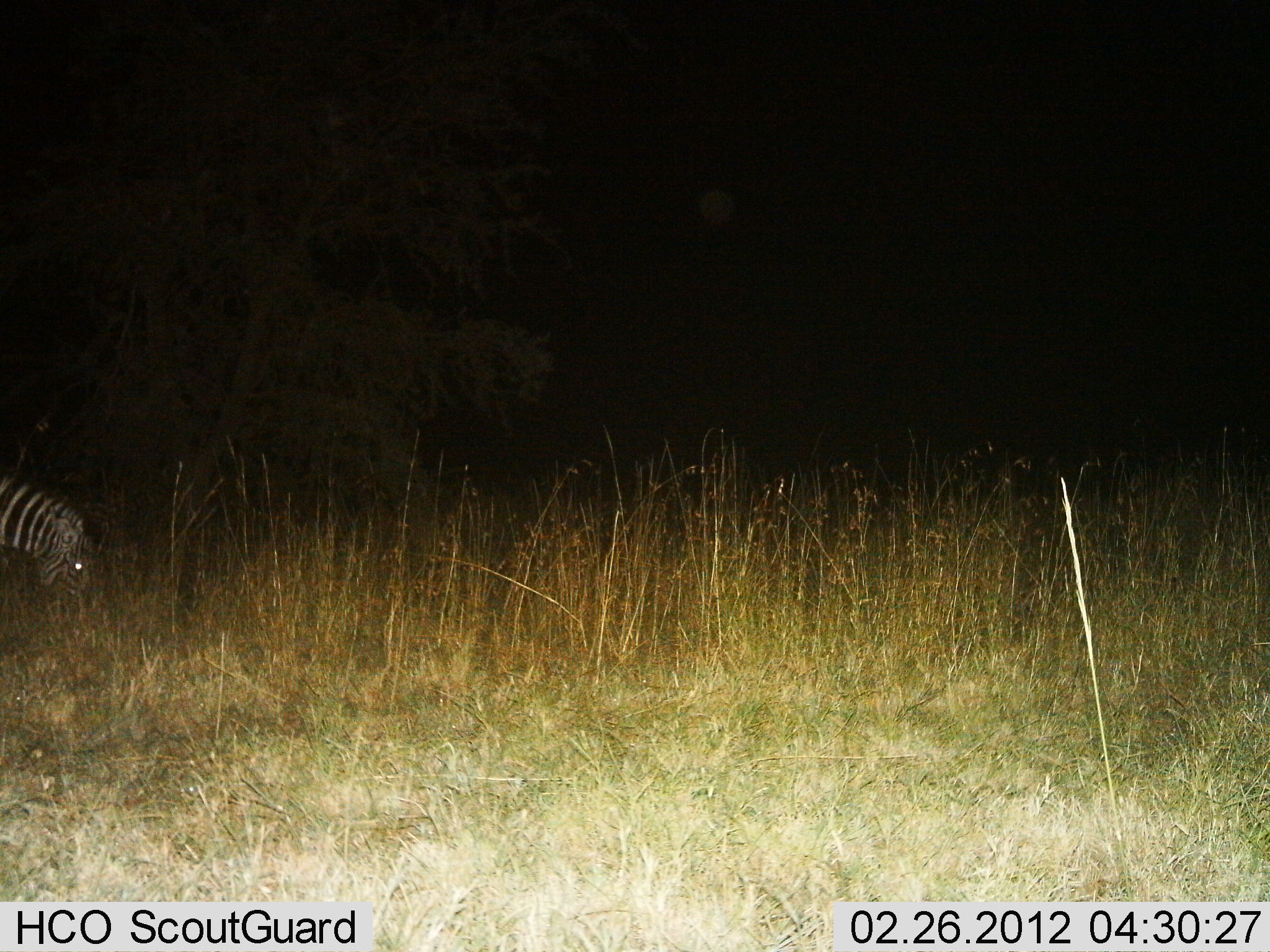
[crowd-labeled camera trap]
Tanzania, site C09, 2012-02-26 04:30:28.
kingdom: Animalia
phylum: Chordata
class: Mammalia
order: Perissodactyla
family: Equidae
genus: Equus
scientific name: Equus quagga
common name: plains zebra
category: zebra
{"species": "zebra (plains zebra) (Equus quagga)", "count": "1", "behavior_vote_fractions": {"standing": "13%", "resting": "0%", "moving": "0%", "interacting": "0%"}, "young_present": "0%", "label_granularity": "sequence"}